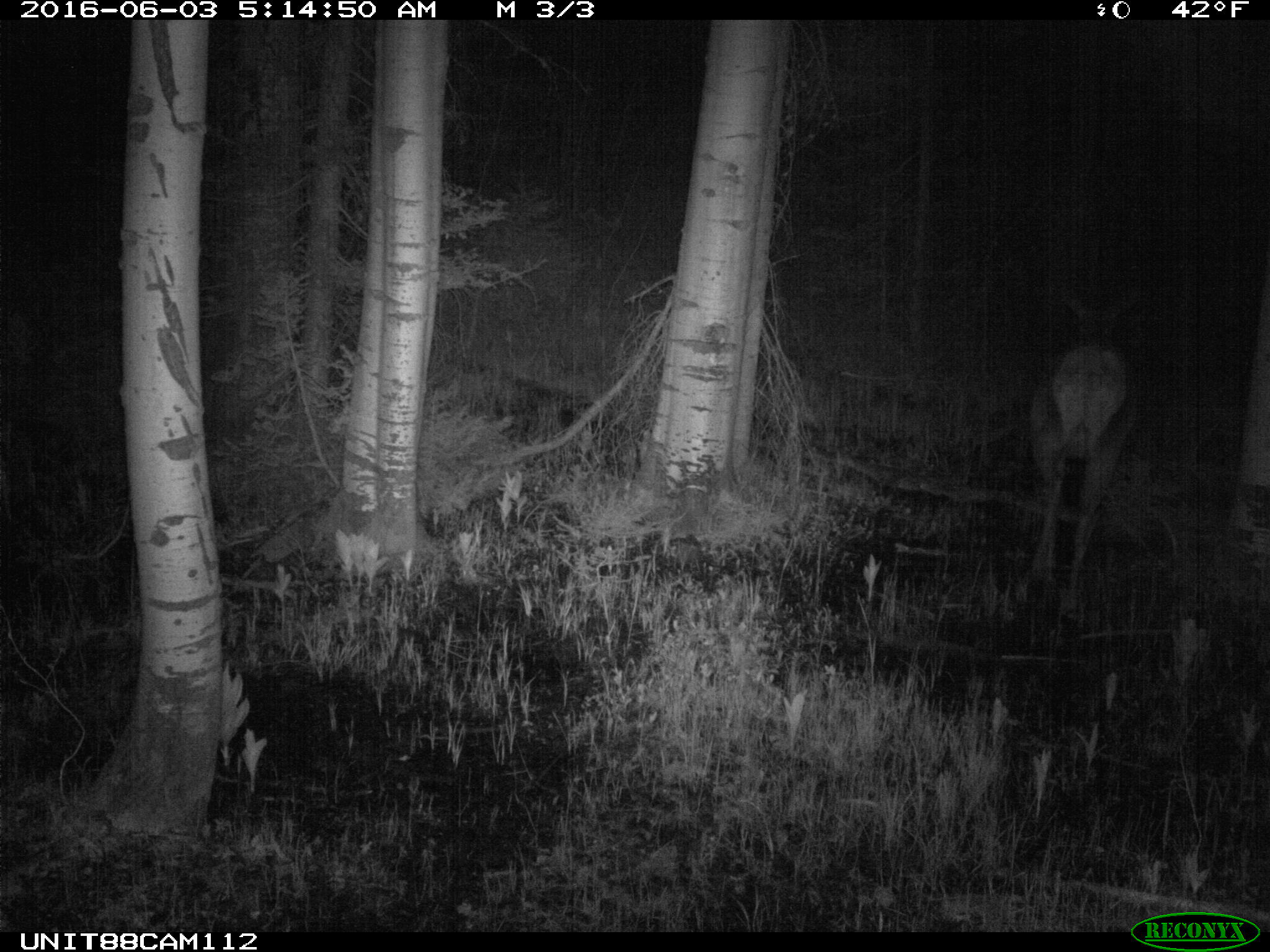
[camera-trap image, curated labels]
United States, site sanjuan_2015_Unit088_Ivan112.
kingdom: Animalia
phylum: Chordata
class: Mammalia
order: Artiodactyla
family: Cervidae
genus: Cervus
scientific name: Cervus elaphus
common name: red deer